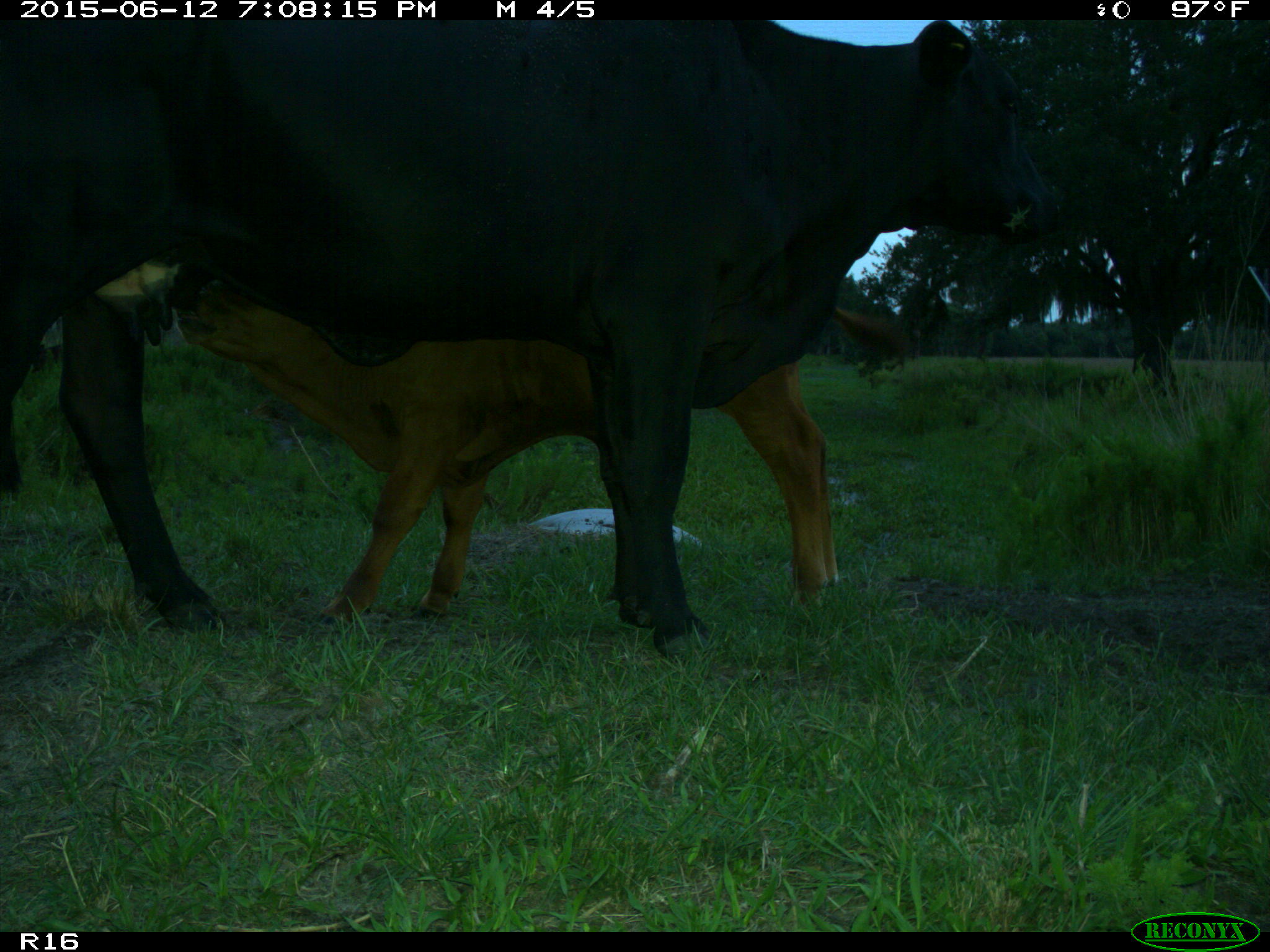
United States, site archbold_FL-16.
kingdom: Animalia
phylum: Chordata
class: Mammalia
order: Artiodactyla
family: Bovidae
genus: Bos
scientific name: Bos taurus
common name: domestic cow